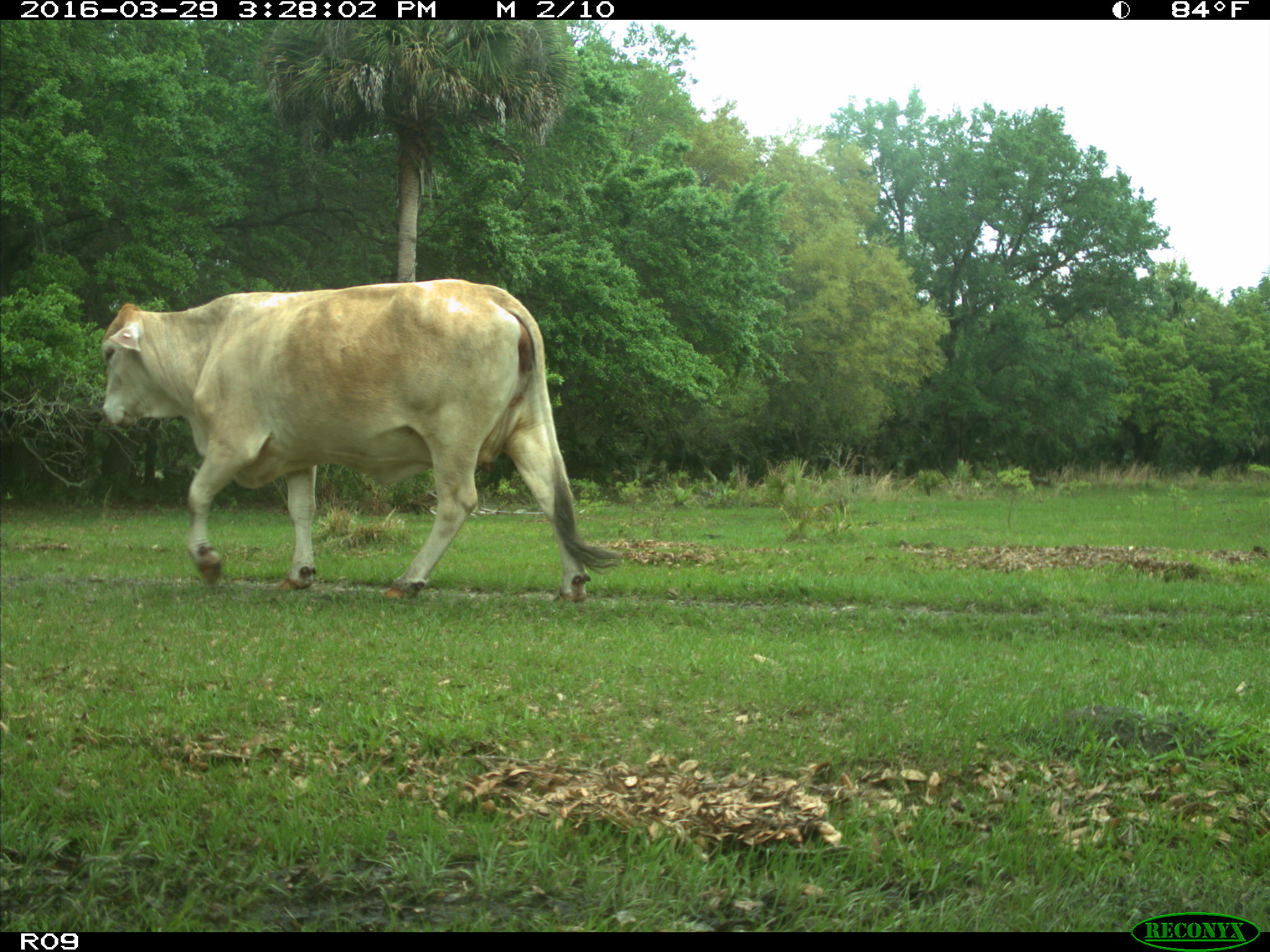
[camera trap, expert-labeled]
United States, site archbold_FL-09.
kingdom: Animalia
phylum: Chordata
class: Mammalia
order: Artiodactyla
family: Bovidae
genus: Bos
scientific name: Bos taurus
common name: domestic cow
Bos taurus (domestic cow).